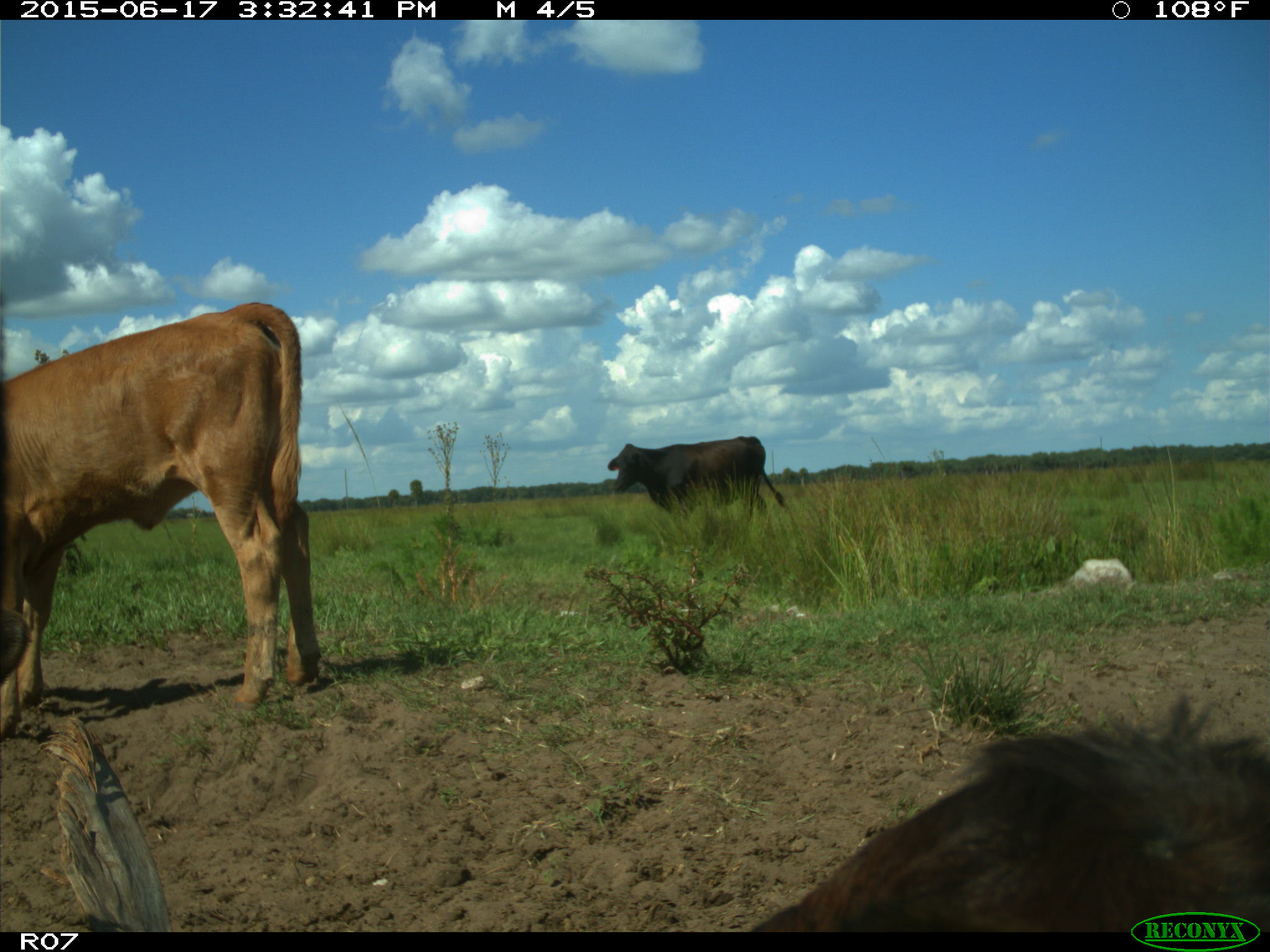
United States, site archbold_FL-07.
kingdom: Animalia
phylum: Chordata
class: Mammalia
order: Artiodactyla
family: Bovidae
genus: Bos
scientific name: Bos taurus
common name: domestic cow